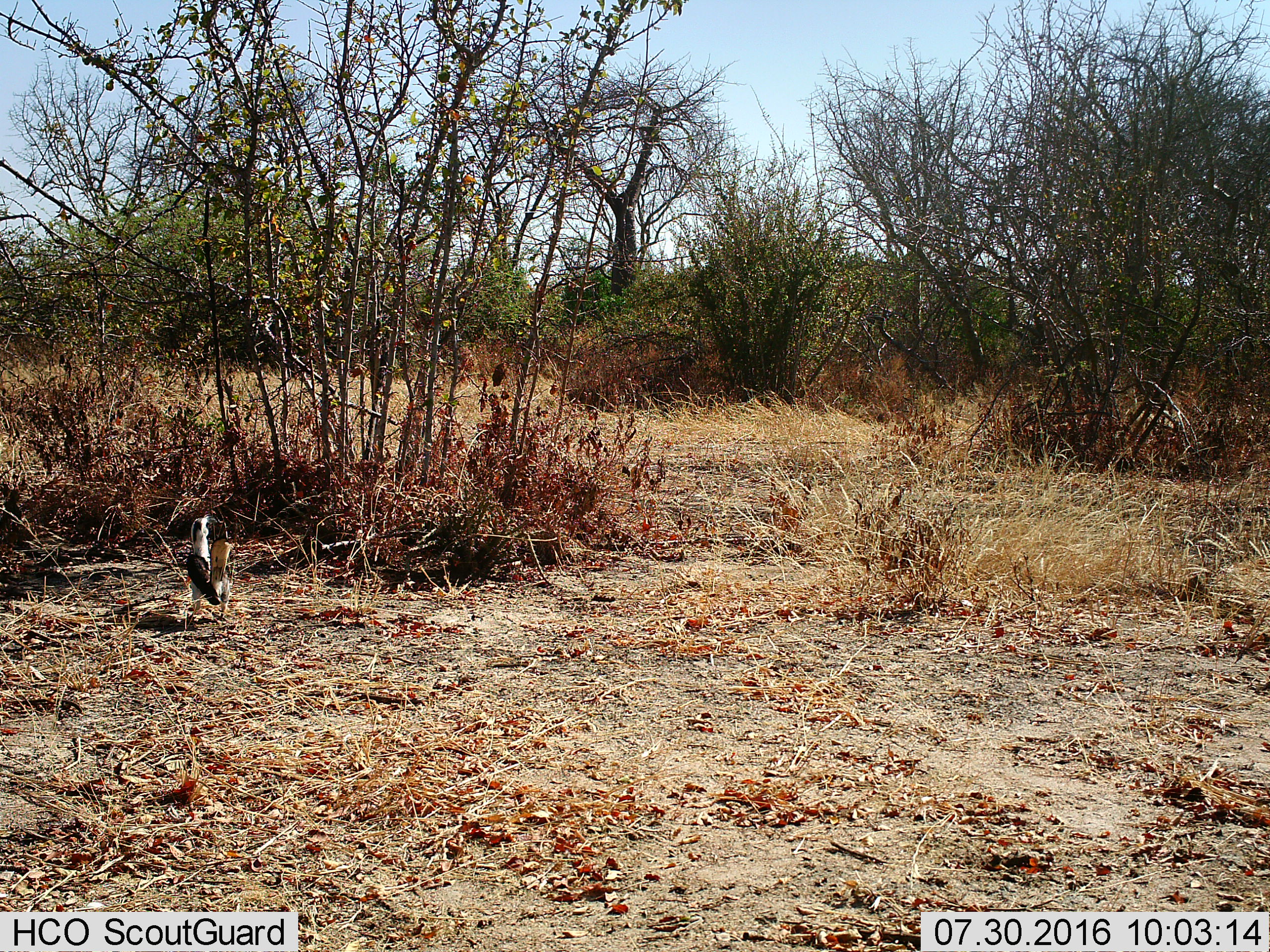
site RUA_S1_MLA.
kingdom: Animalia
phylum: Chordata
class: Aves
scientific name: Aves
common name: bird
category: birdother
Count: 1.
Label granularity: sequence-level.